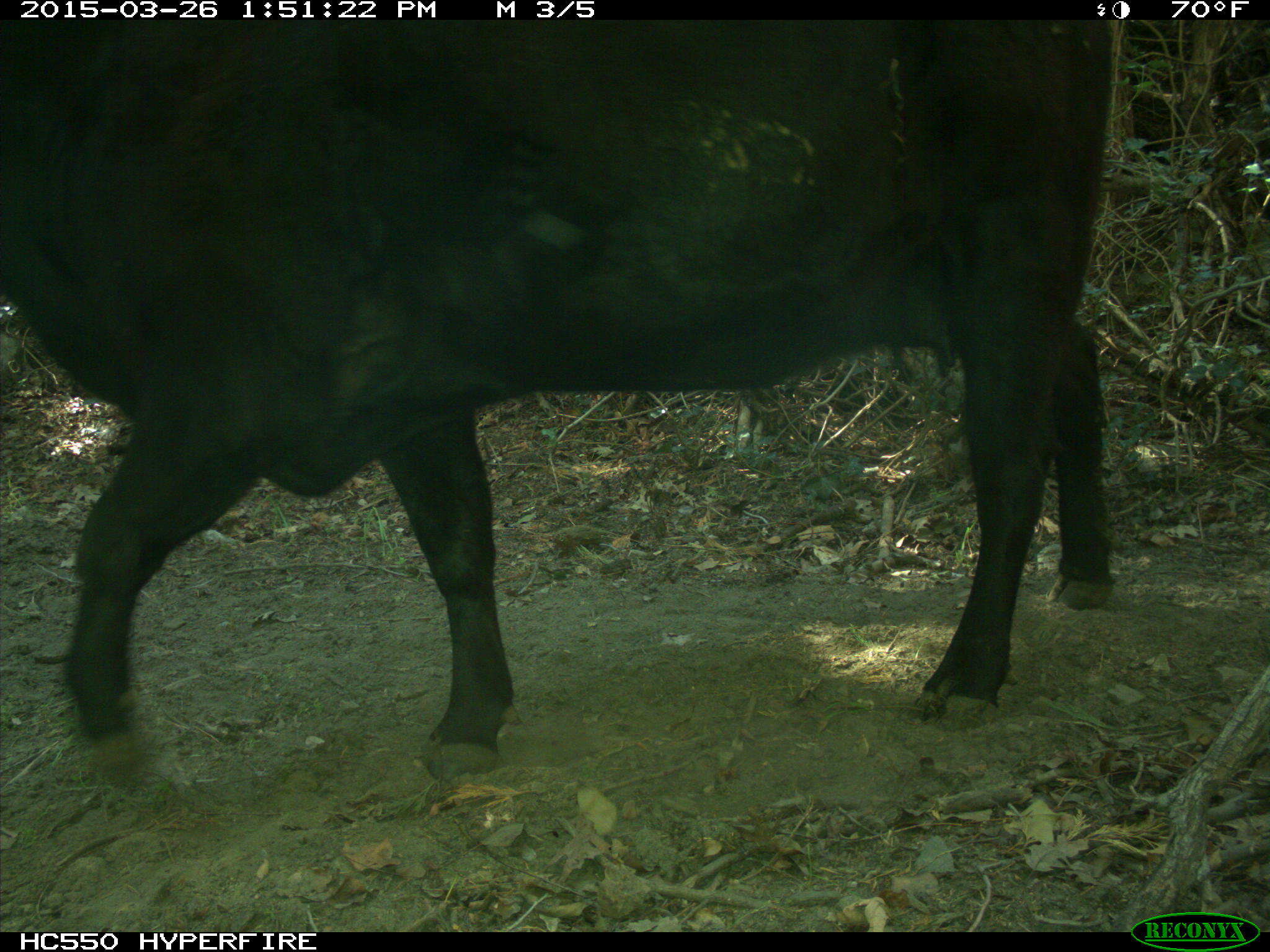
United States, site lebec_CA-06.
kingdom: Animalia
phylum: Chordata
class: Mammalia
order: Artiodactyla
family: Bovidae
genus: Bos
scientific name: Bos taurus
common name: domestic cow